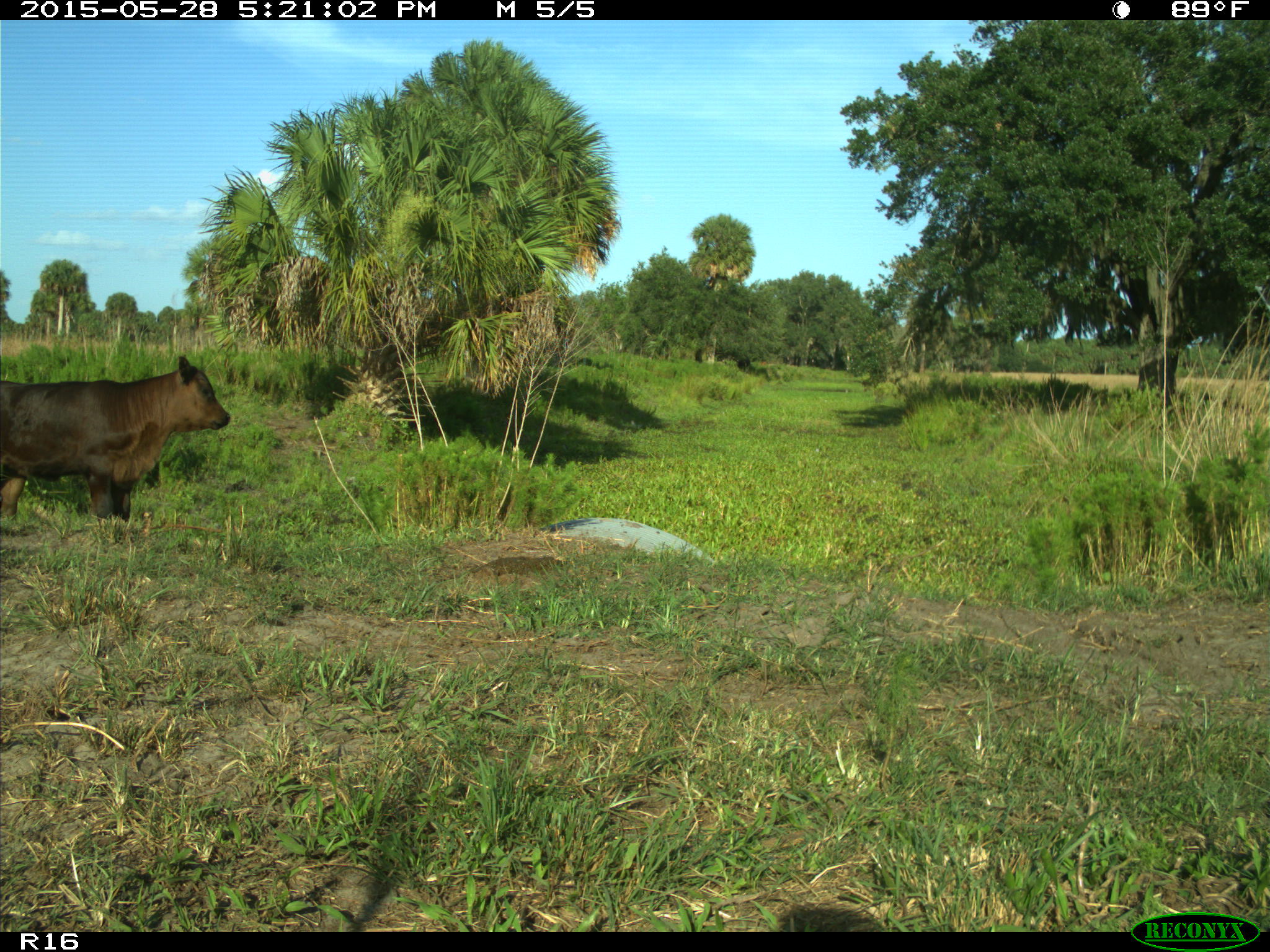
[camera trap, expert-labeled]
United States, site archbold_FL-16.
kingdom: Animalia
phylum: Chordata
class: Mammalia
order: Artiodactyla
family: Bovidae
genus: Bos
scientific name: Bos taurus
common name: domestic cow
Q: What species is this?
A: Bos taurus (domestic cow).